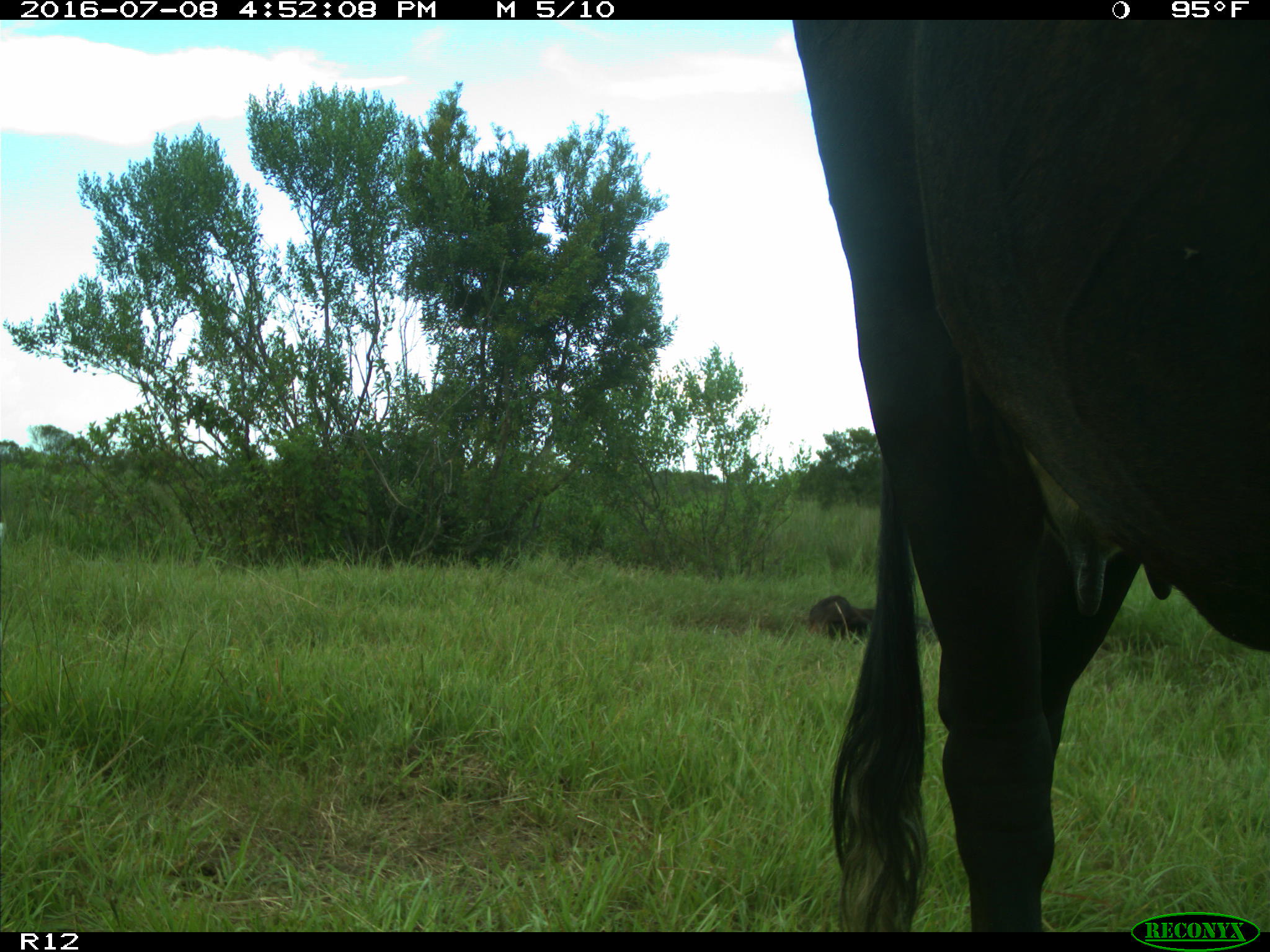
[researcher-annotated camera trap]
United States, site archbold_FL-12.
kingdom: Animalia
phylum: Chordata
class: Mammalia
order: Artiodactyla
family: Bovidae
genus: Bos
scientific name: Bos taurus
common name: domestic cow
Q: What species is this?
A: Bos taurus (domestic cow).